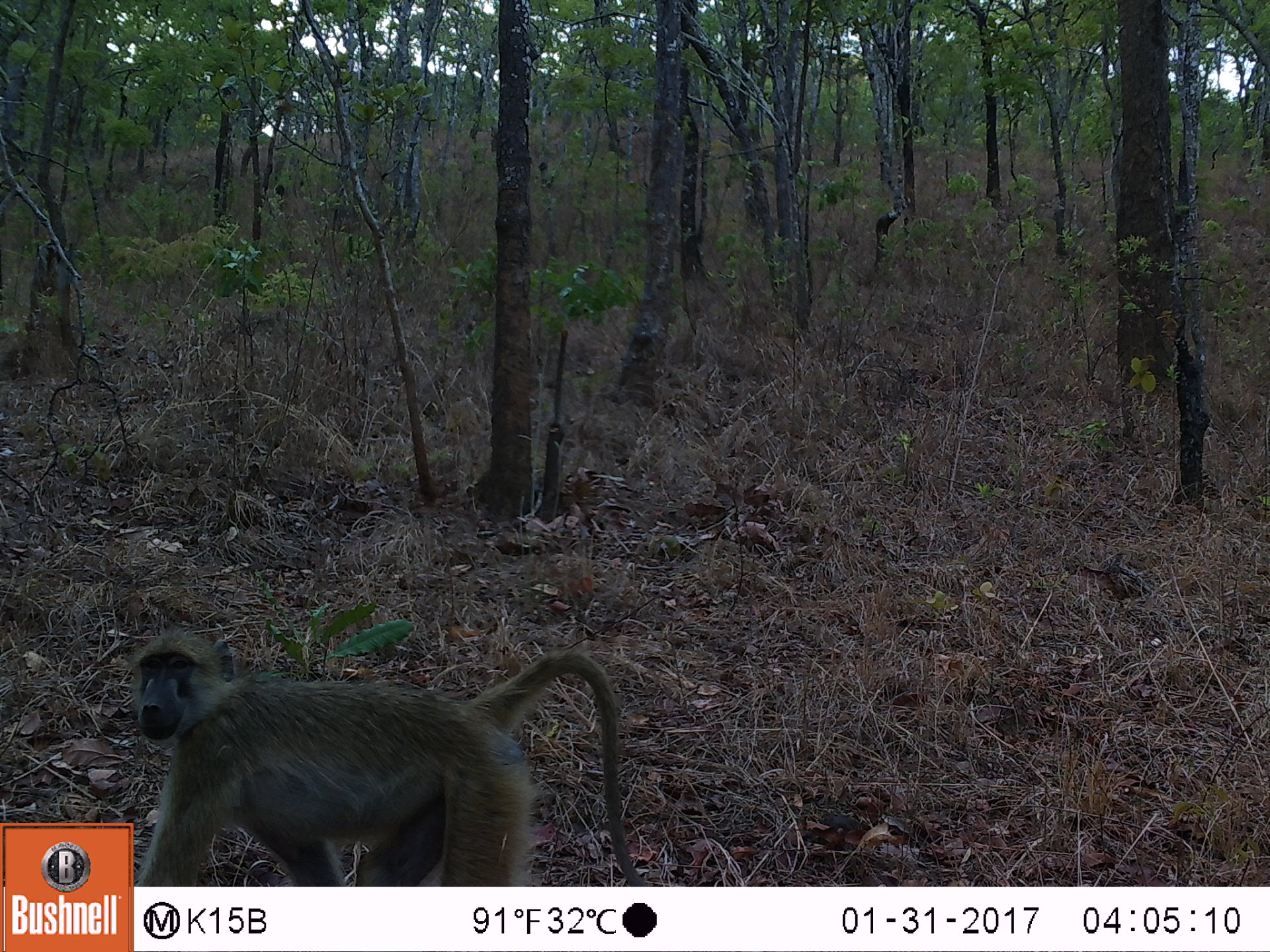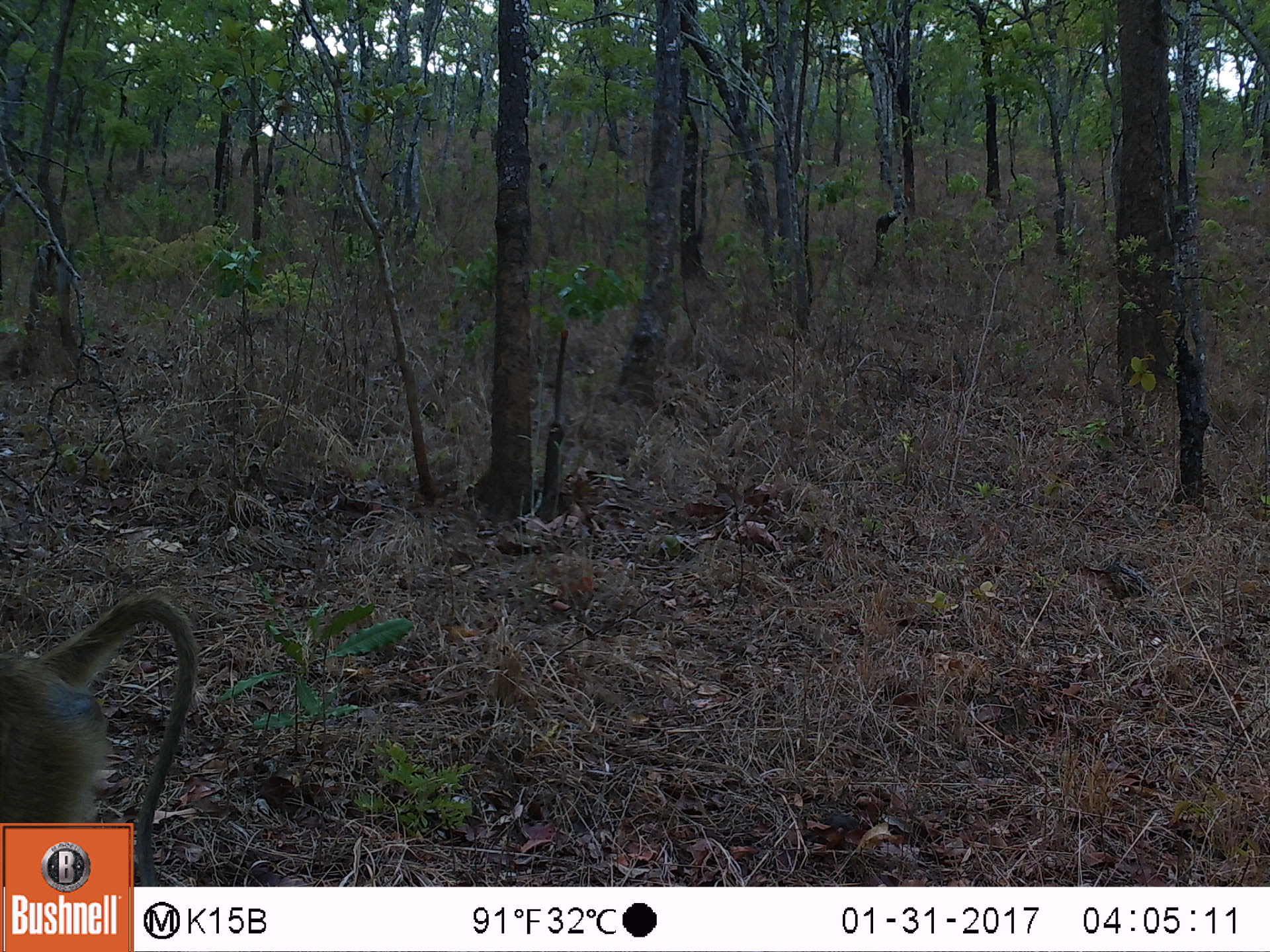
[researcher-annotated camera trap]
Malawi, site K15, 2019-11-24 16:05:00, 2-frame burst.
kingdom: Animalia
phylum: Chordata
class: Mammalia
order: Primates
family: Cercopithecidae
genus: Papio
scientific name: Papio cynocephalus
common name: yellow baboon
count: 1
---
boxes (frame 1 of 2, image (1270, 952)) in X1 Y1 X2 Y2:
yellow baboon: 136 624 629 880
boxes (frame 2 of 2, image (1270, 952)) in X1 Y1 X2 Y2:
yellow baboon: 2 596 206 816